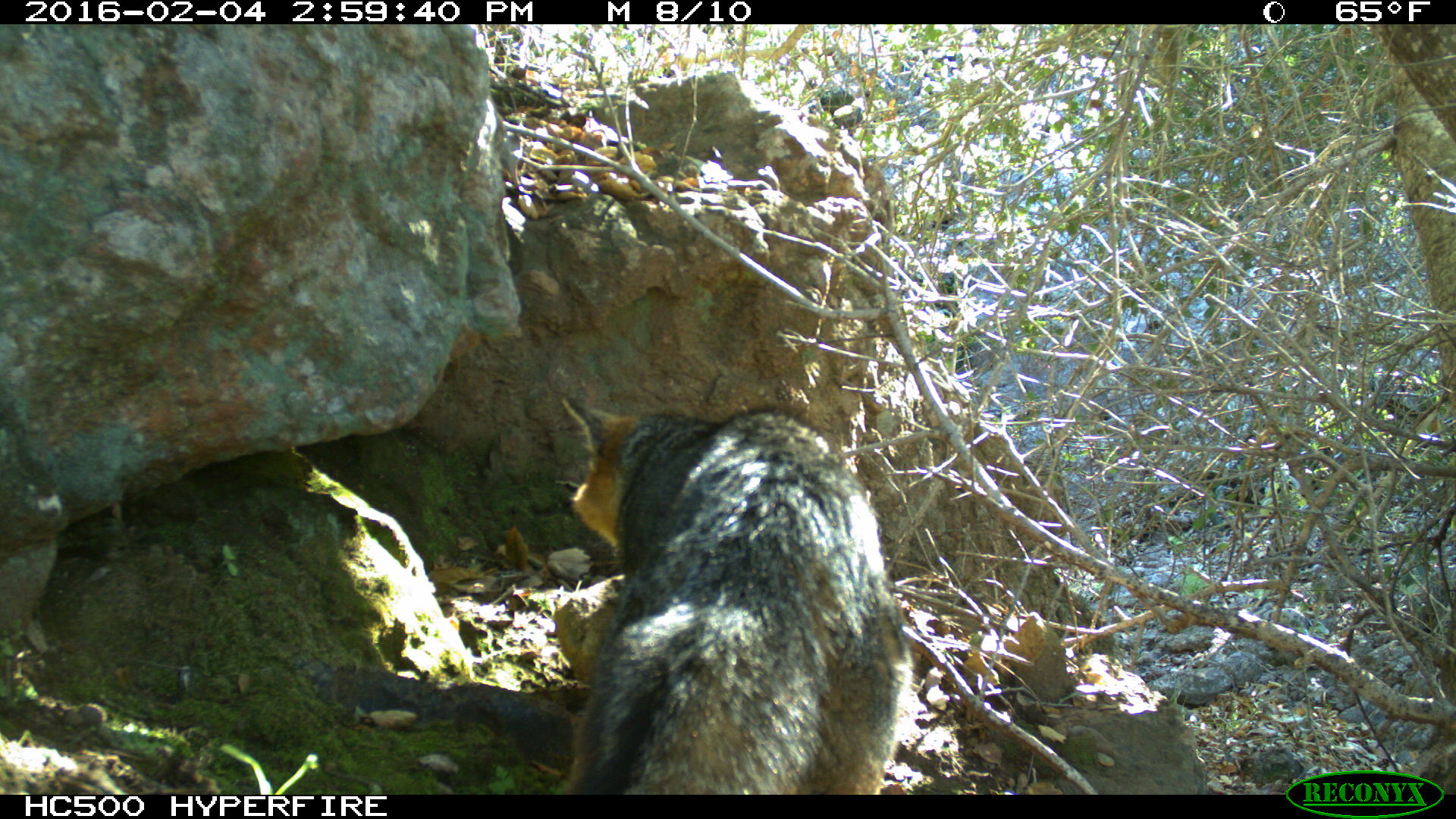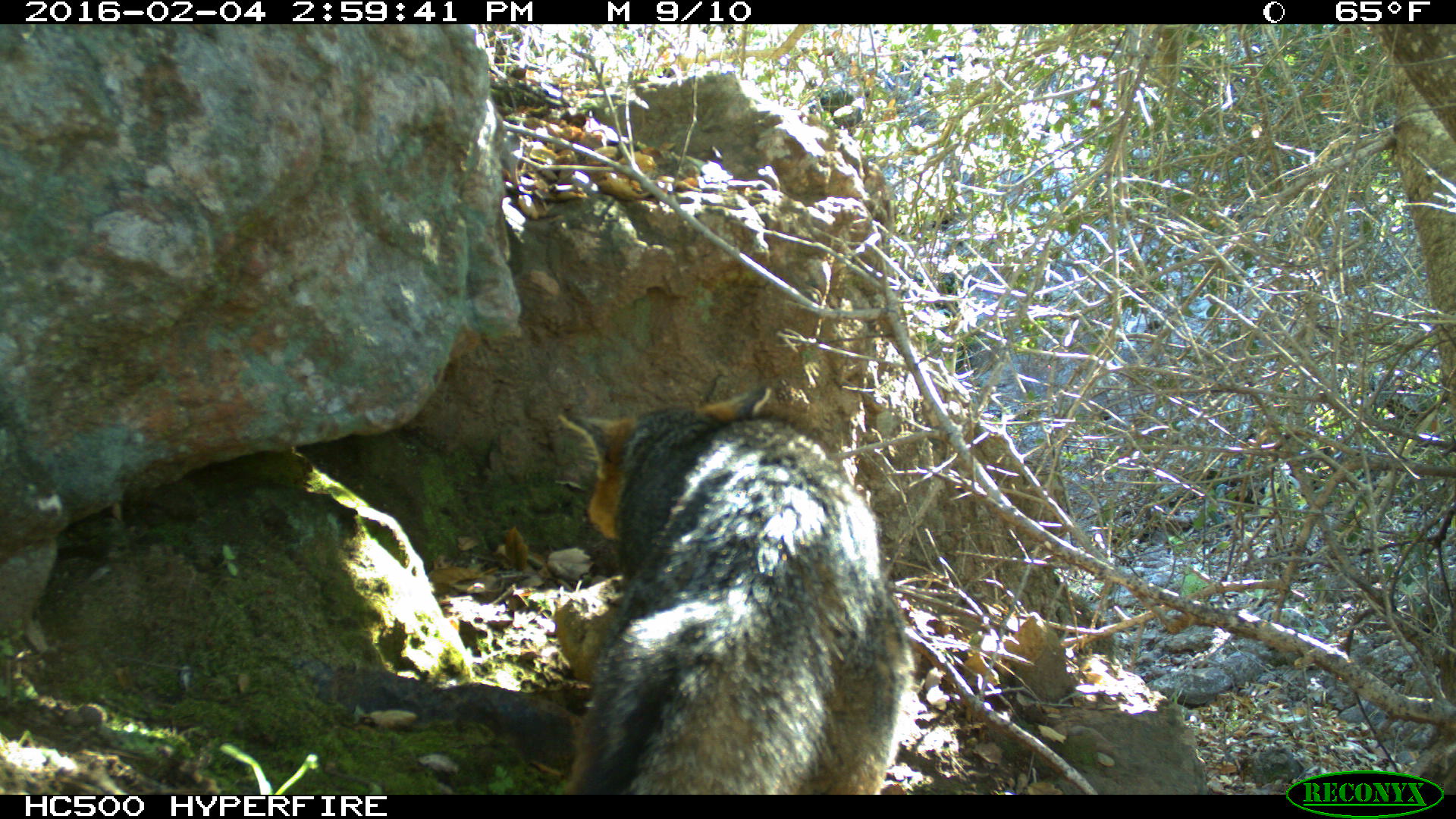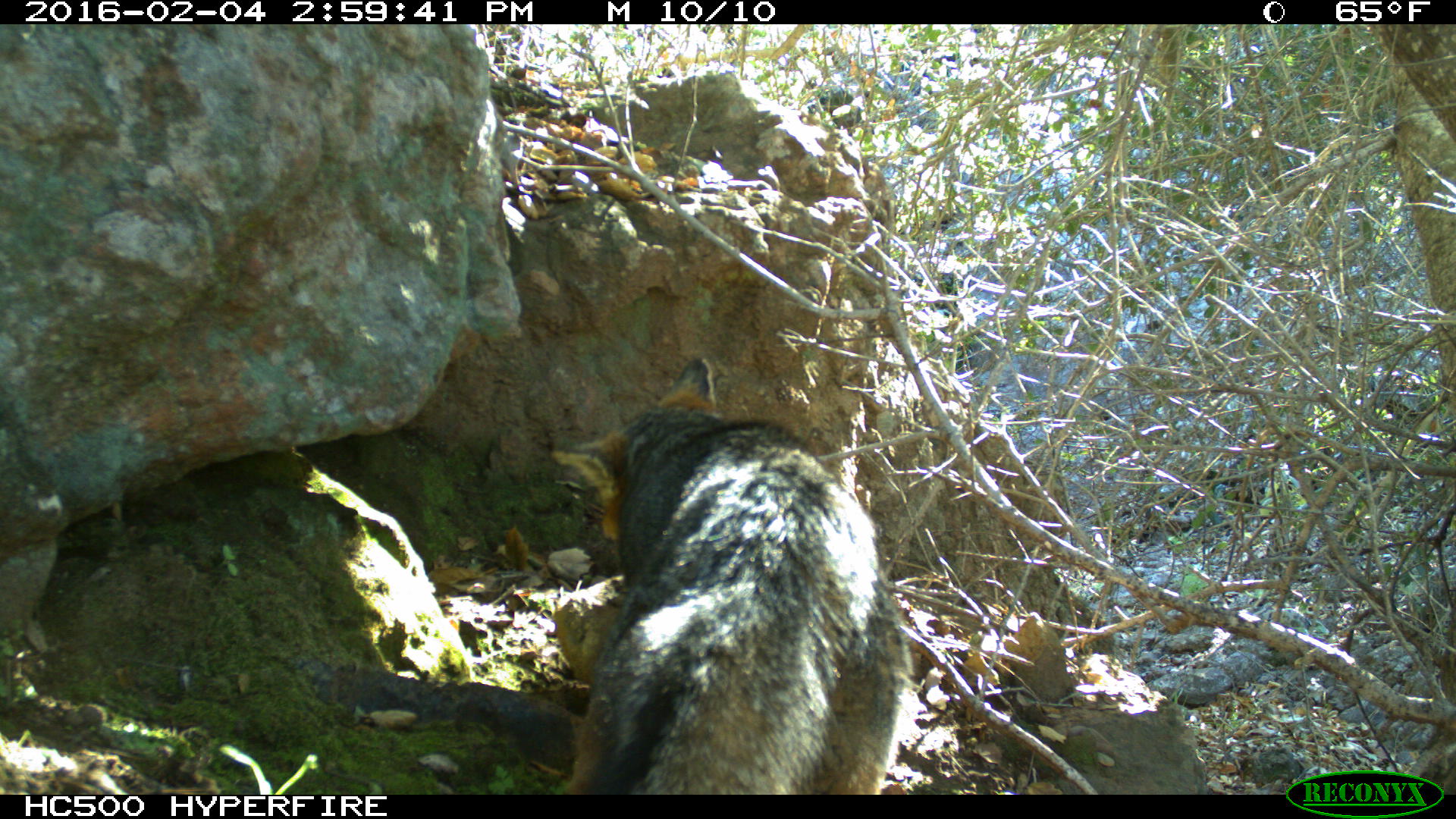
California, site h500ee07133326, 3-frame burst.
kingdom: Animalia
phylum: Chordata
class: Mammalia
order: Carnivora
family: Canidae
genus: Urocyon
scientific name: Urocyon littoralis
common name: island fox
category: fox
Fox (island fox) (Urocyon littoralis).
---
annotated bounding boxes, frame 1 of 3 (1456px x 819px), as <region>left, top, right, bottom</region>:
fox: <region>554, 392, 916, 794</region>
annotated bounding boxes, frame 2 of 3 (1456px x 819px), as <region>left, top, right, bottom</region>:
fox: <region>563, 384, 915, 795</region>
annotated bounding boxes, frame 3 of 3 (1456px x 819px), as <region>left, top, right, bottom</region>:
fox: <region>531, 355, 912, 795</region>